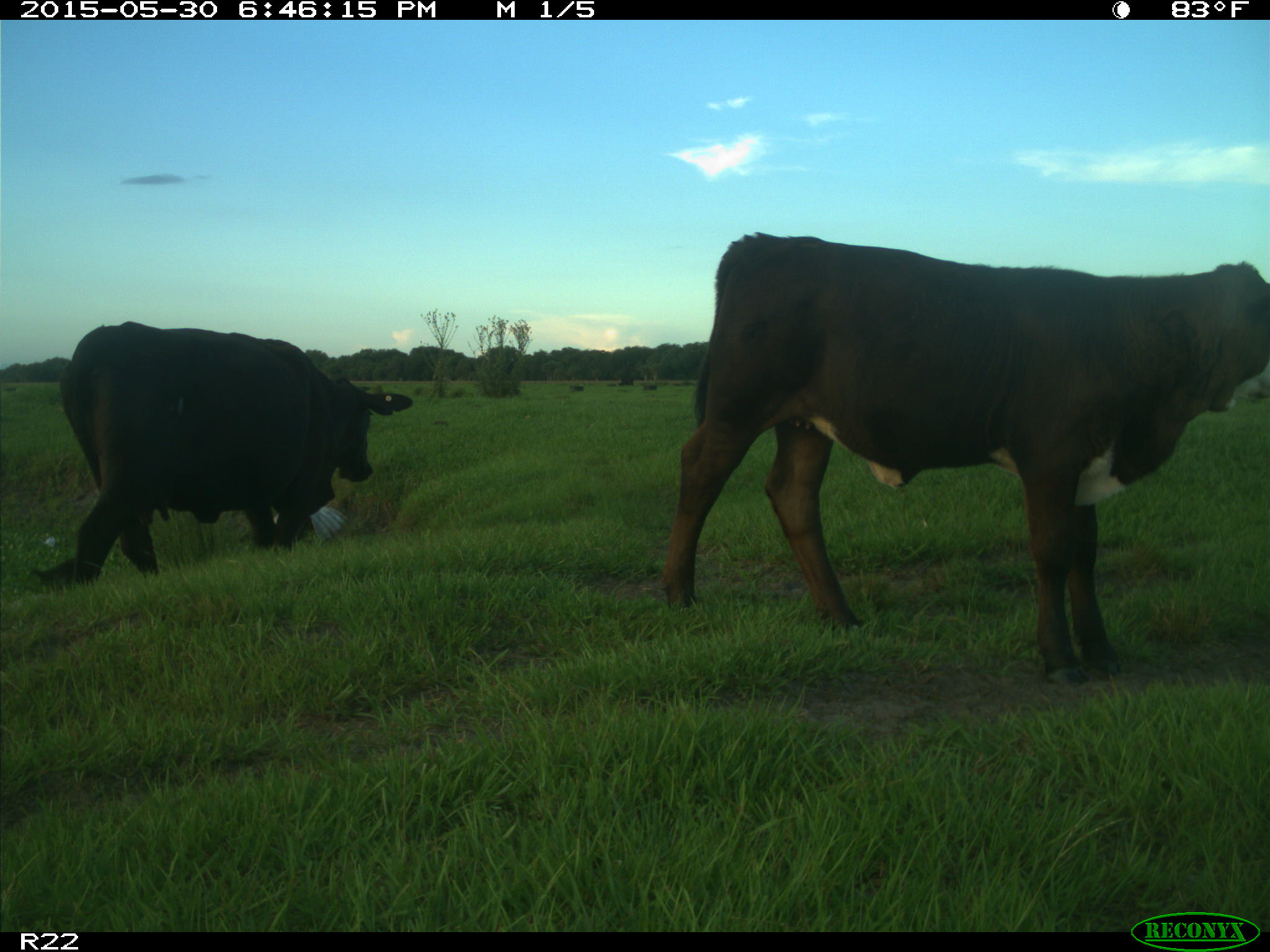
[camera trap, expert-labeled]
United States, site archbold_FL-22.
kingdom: Animalia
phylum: Chordata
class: Mammalia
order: Artiodactyla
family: Bovidae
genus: Bos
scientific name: Bos taurus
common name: domestic cow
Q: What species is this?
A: Bos taurus (domestic cow).